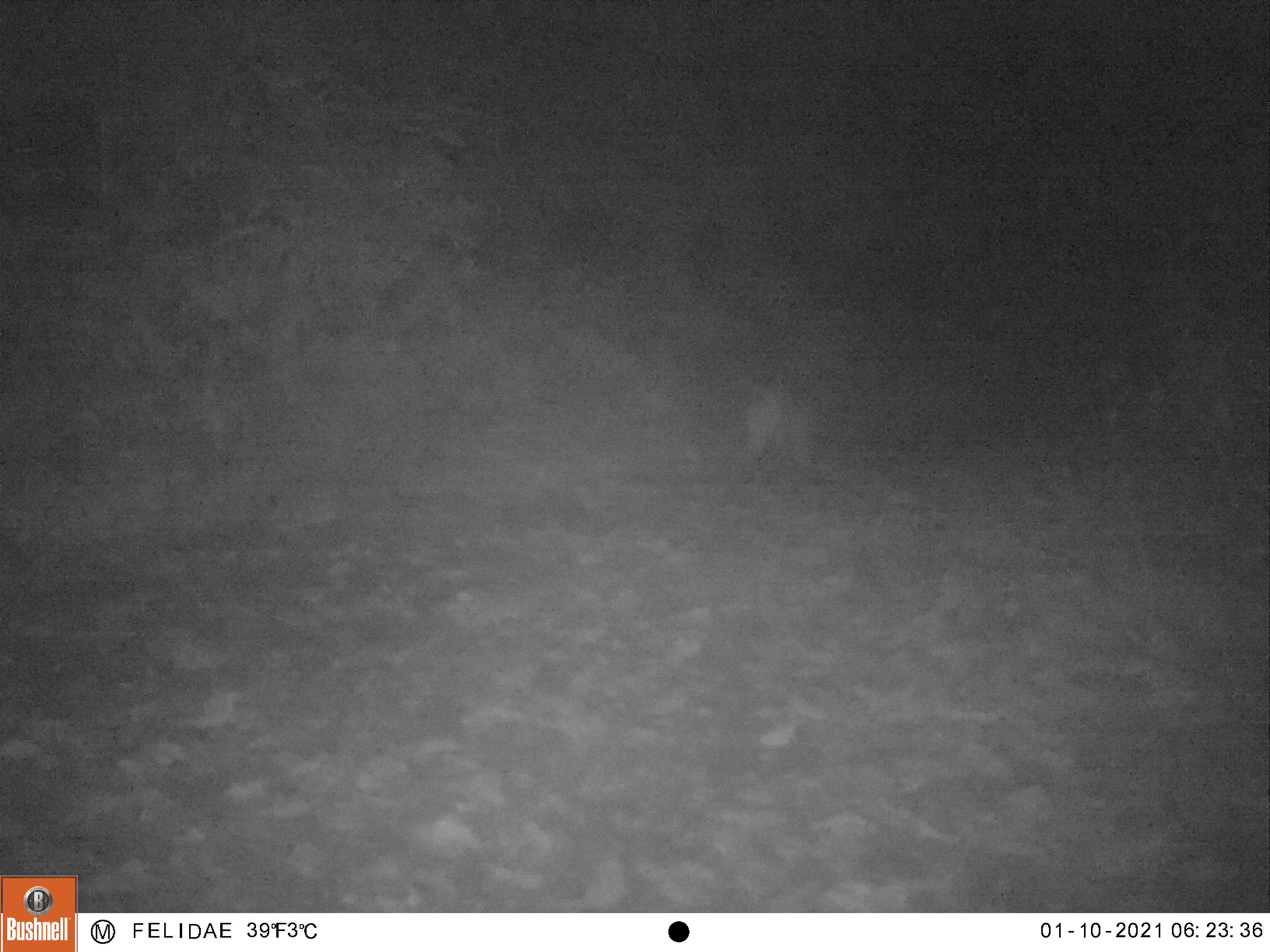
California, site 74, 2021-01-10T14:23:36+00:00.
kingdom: Animalia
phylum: Chordata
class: Mammalia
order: Carnivora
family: Felidae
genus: Lynx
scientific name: Lynx rufus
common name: bobcat